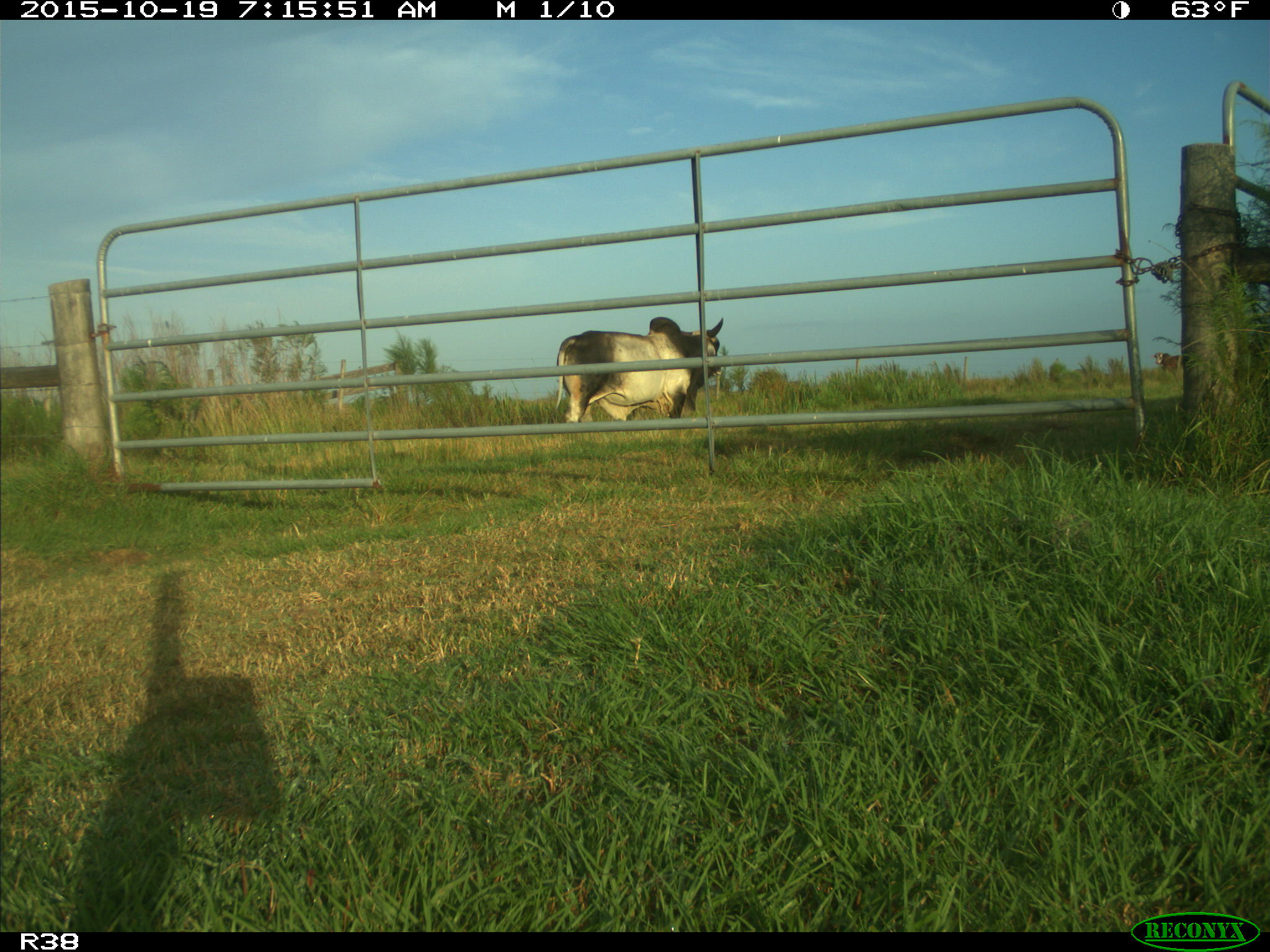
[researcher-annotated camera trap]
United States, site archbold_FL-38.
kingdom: Animalia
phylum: Chordata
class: Mammalia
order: Artiodactyla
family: Bovidae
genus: Bos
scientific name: Bos taurus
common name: domestic cow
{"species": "Bos taurus (domestic cow)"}